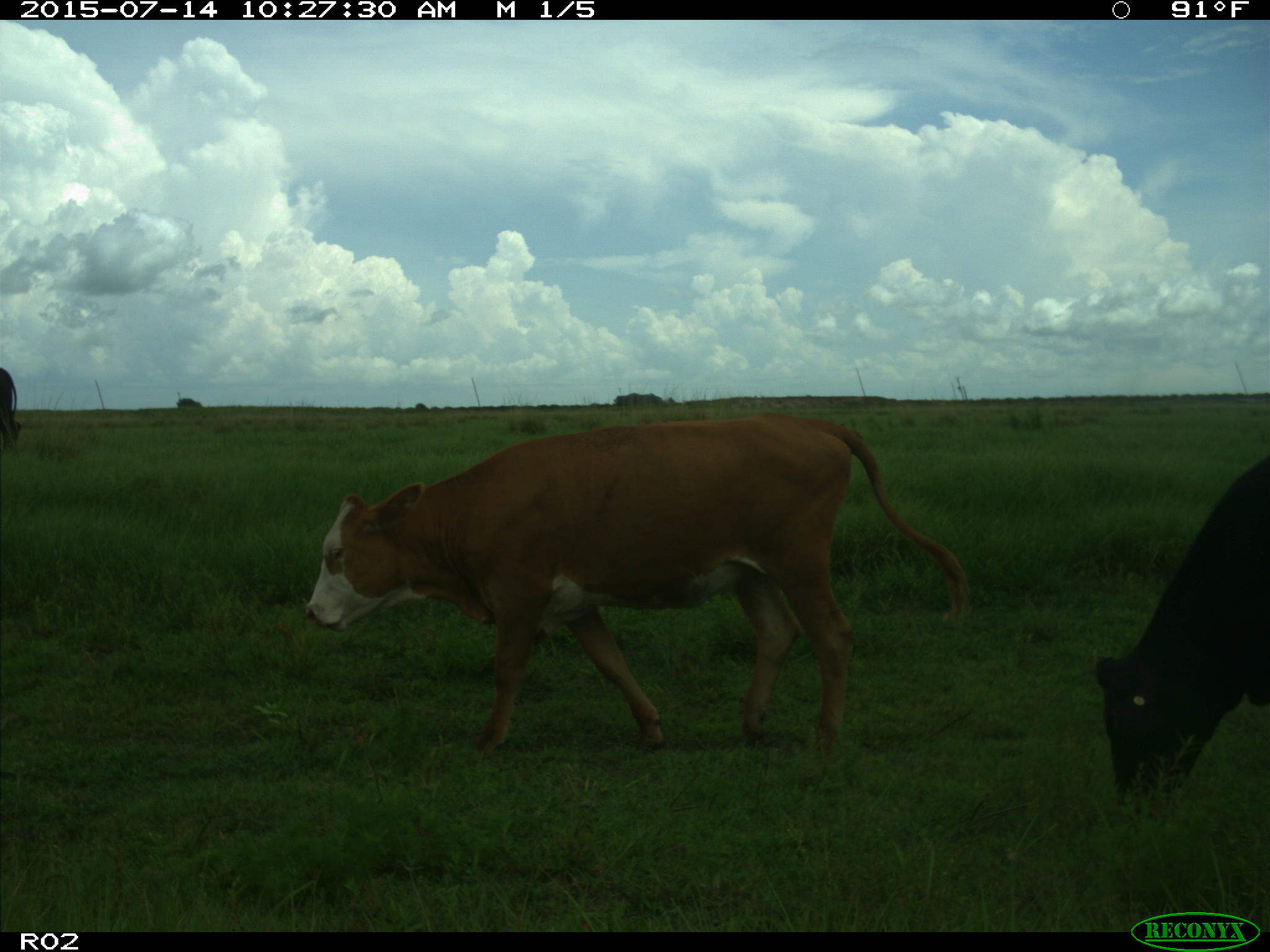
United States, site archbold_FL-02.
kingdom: Animalia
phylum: Chordata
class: Mammalia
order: Artiodactyla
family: Bovidae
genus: Bos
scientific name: Bos taurus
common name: domestic cow